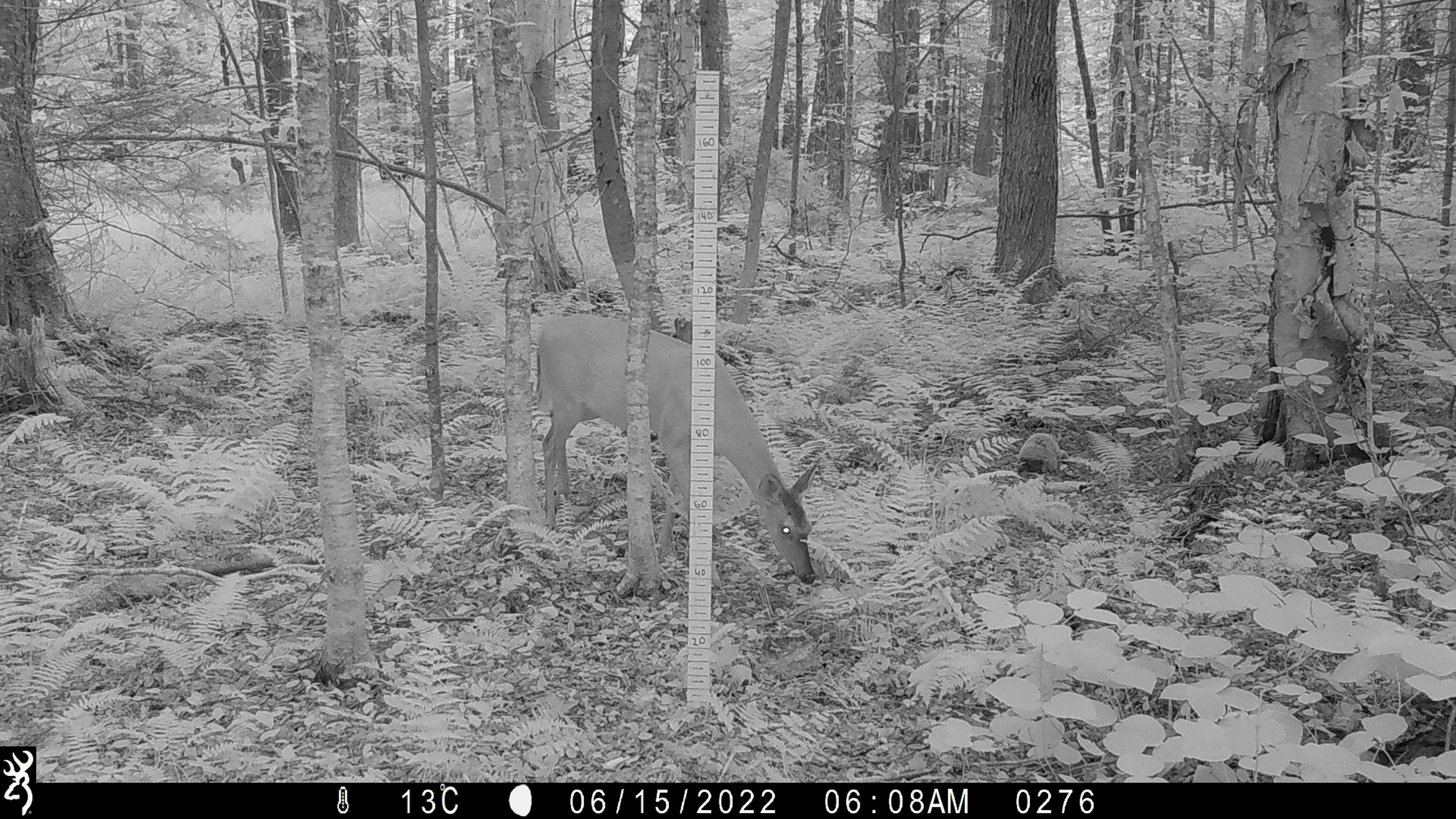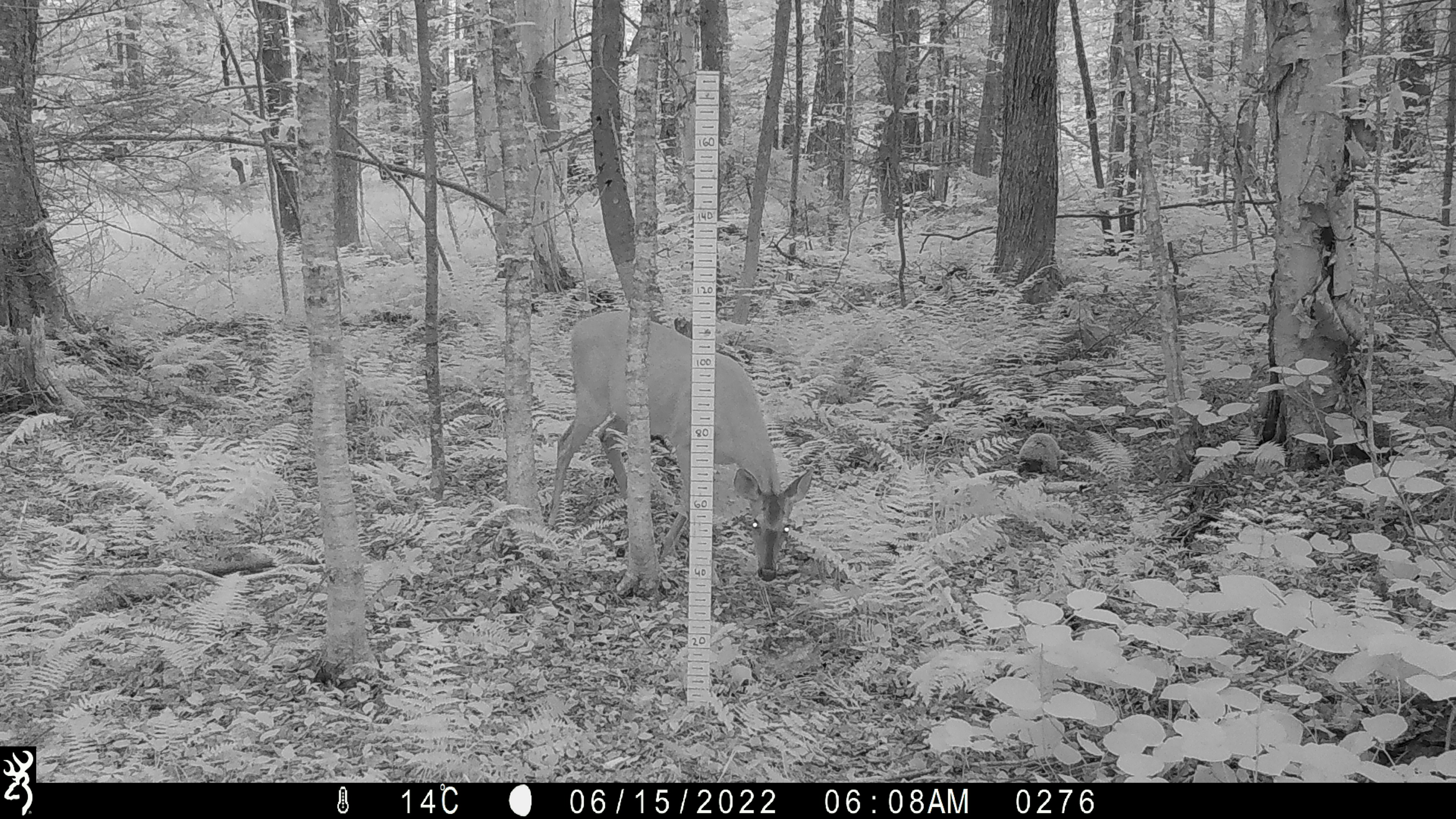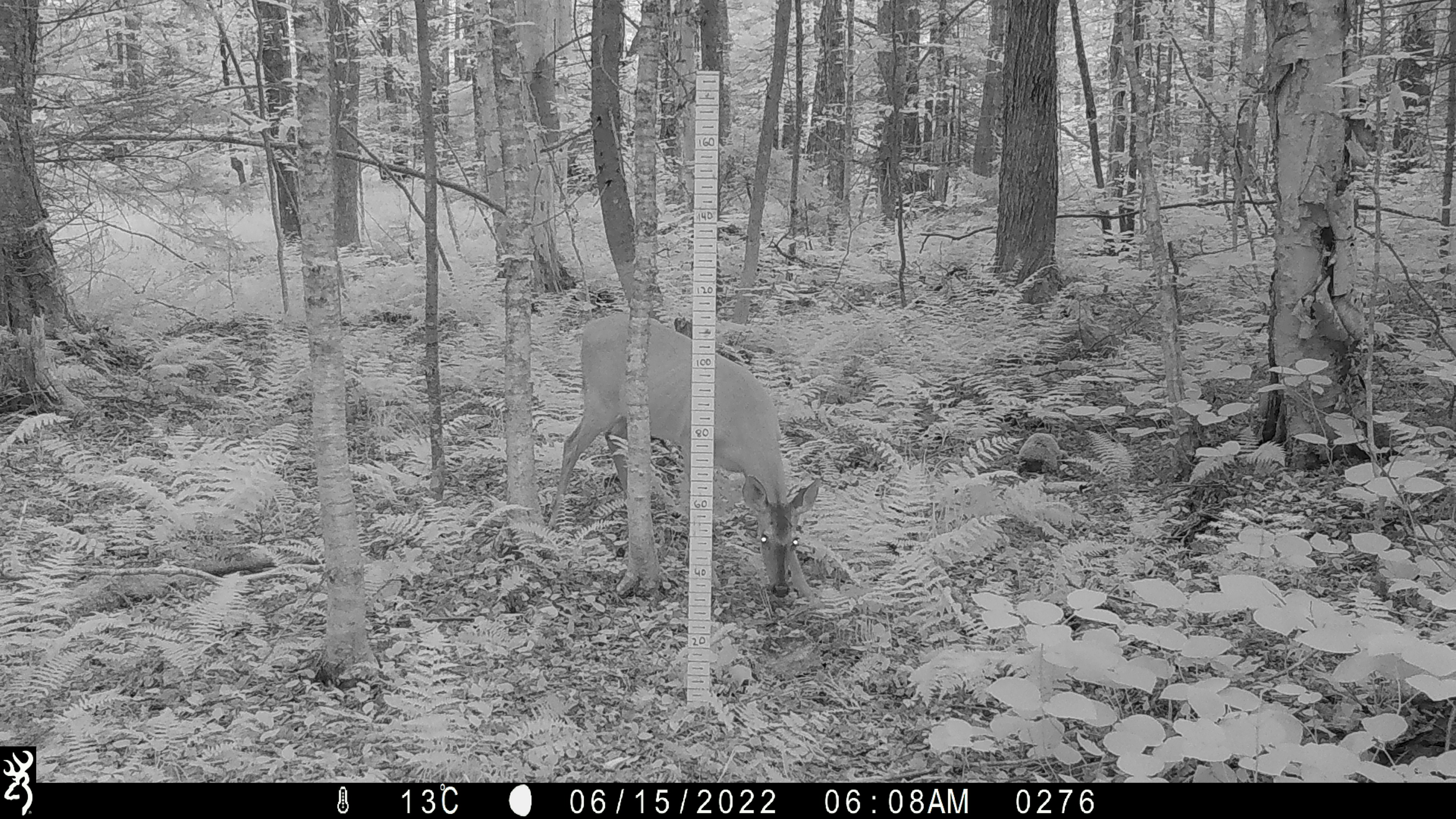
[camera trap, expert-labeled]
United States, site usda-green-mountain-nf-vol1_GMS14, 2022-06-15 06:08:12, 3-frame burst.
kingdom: Animalia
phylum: Chordata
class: Mammalia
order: Artiodactyla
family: Cervidae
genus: Odocoileus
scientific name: Odocoileus virginianus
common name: white-tailed deer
White-tailed deer (Odocoileus virginianus).